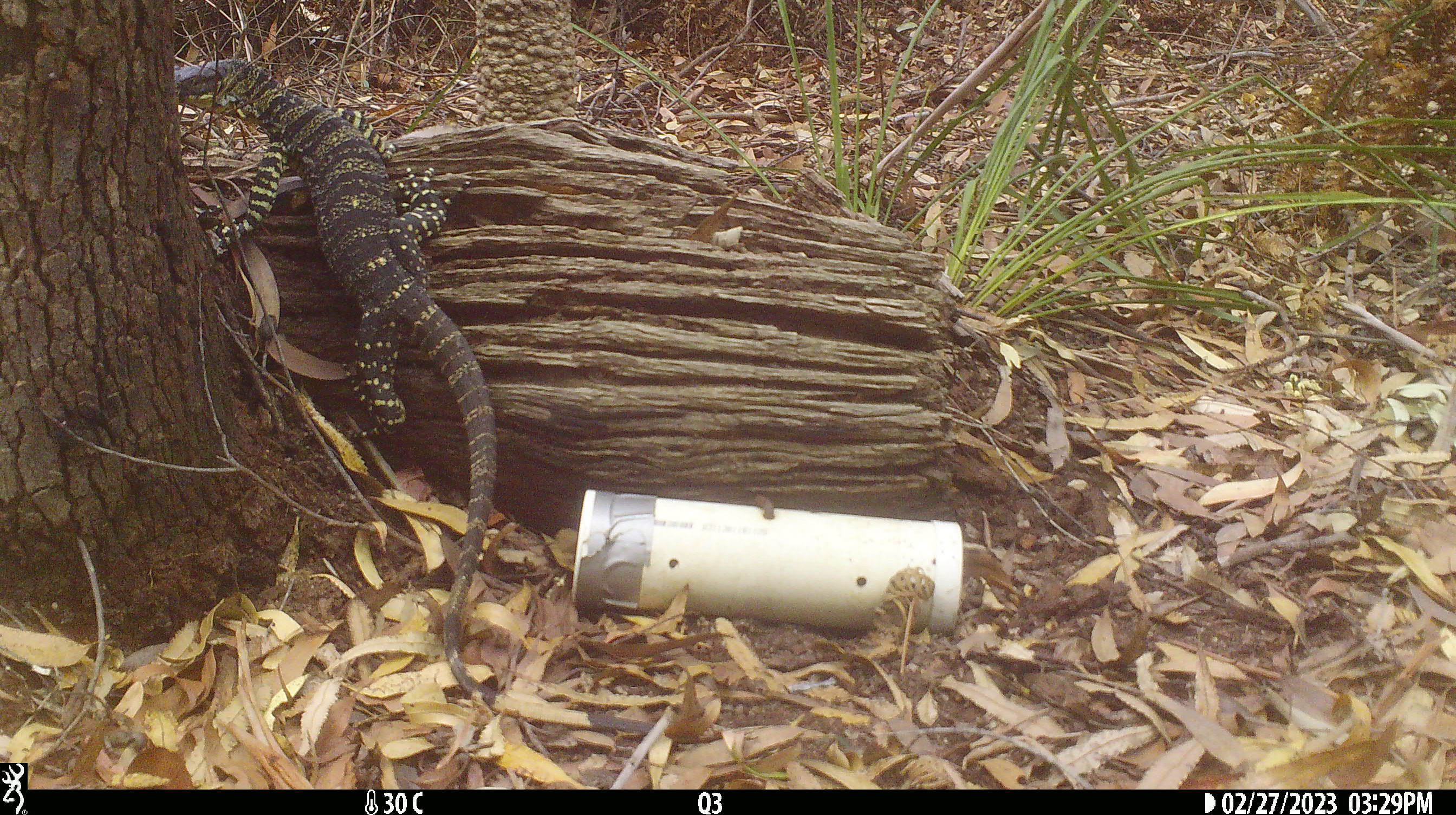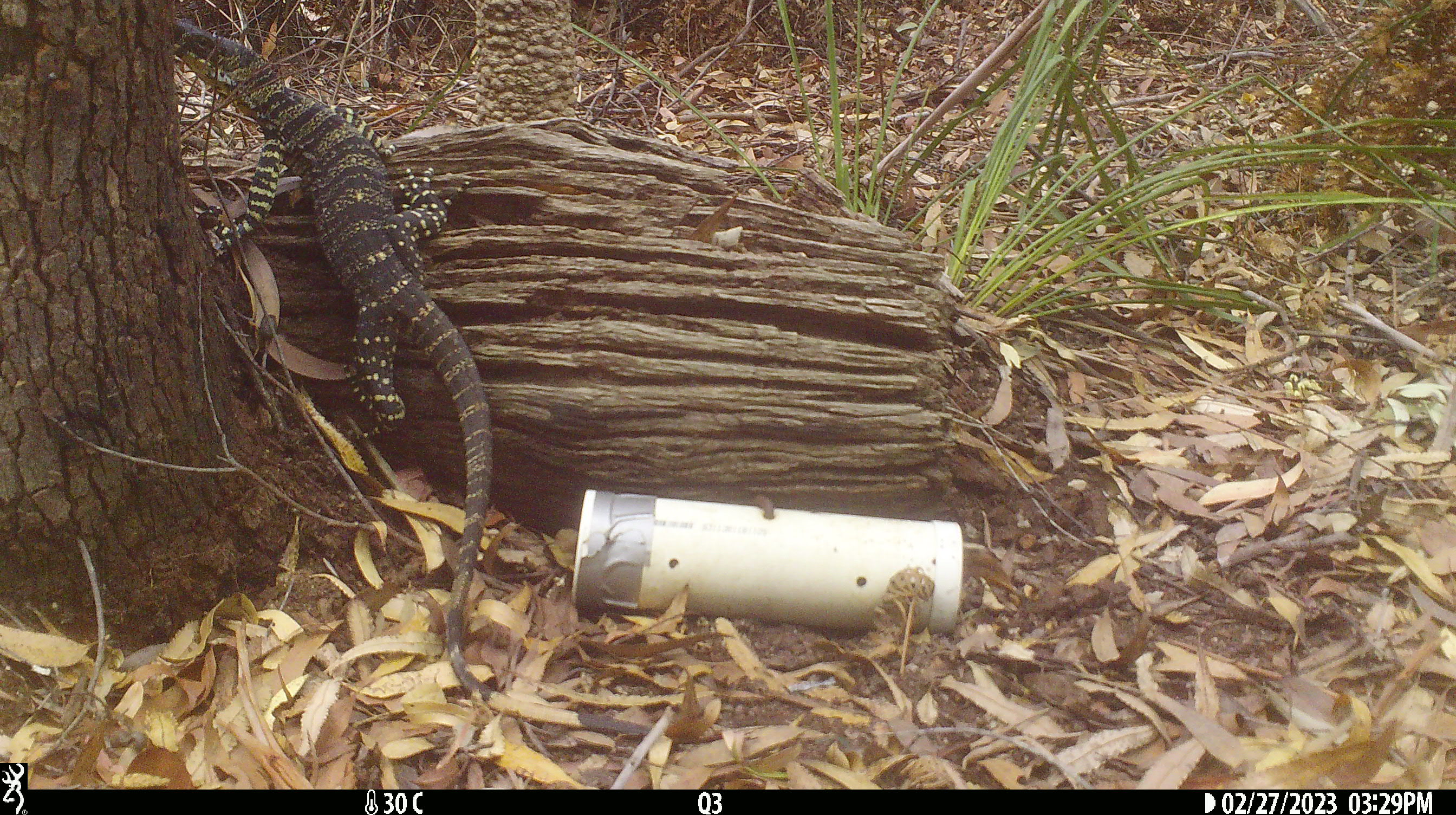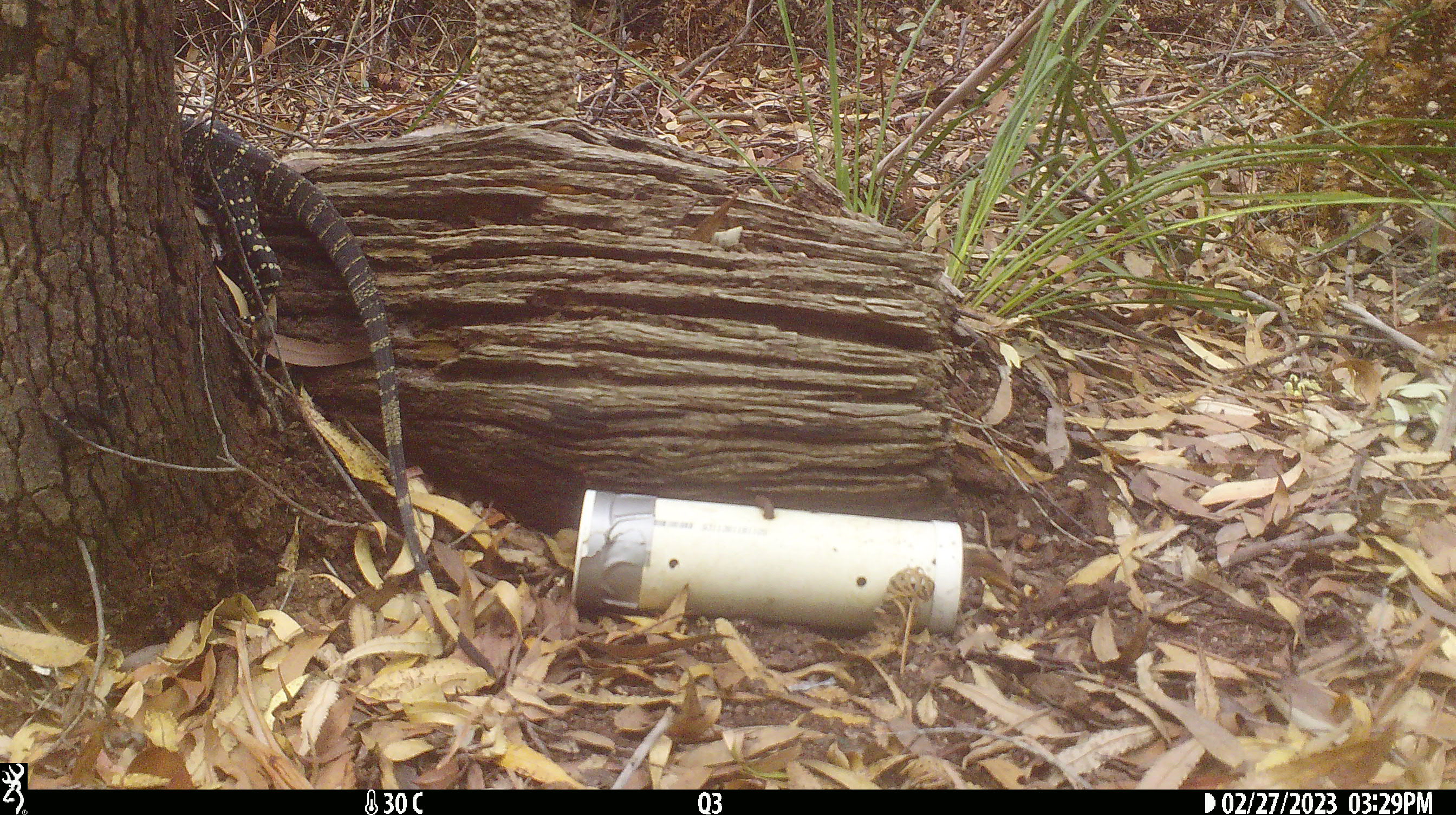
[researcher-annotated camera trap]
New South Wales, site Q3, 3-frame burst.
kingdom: Animalia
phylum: Chordata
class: Reptilia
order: Squamata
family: Varanidae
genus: Varanus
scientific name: Varanus varius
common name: lace monitor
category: goanna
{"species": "goanna (lace monitor) (Varanus varius)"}